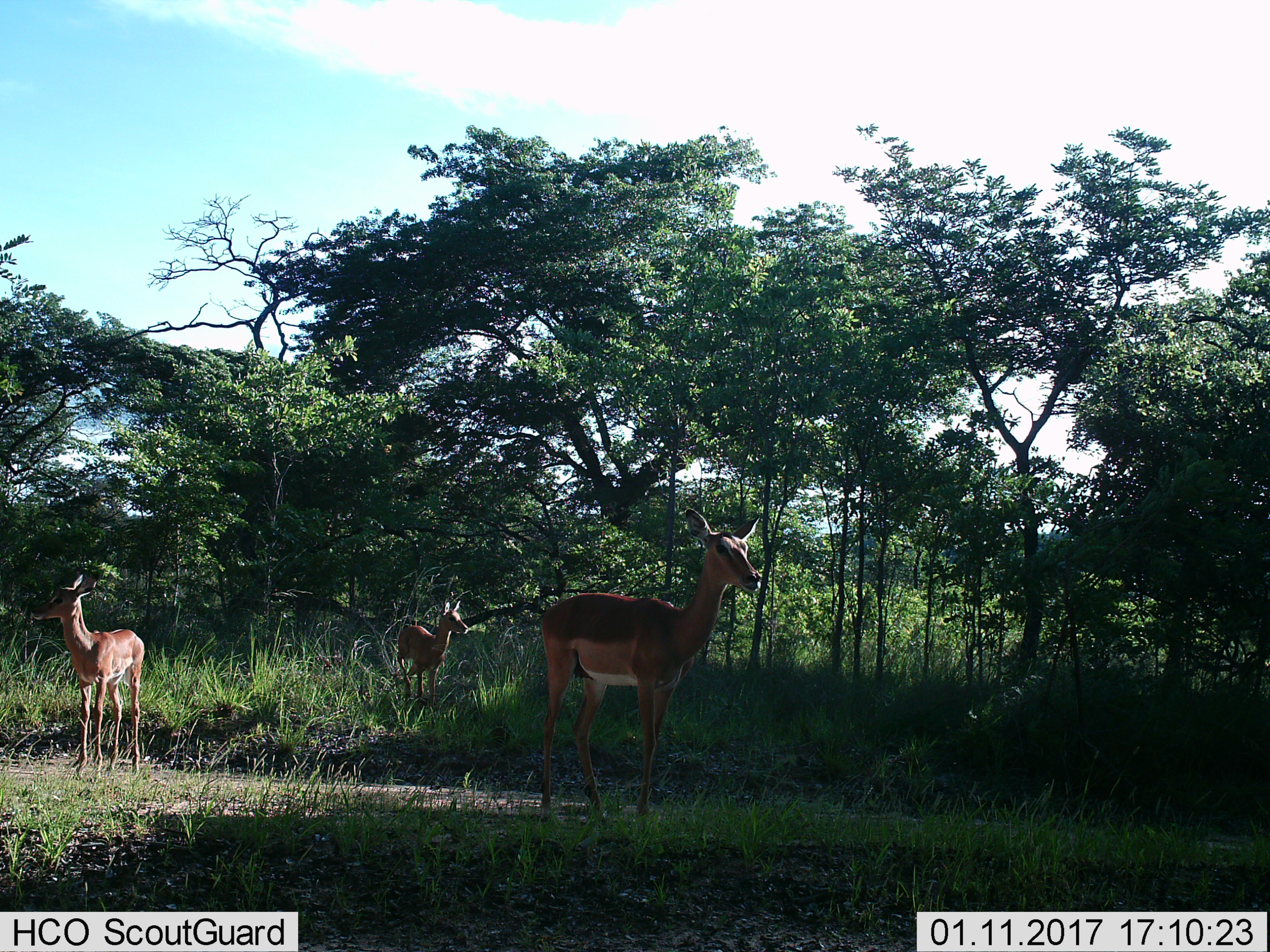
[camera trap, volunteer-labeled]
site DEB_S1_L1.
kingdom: Animalia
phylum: Chordata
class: Mammalia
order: Artiodactyla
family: Bovidae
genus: Aepyceros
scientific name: Aepyceros melampus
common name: impala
Impala (Aepyceros melampus), count 3. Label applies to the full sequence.